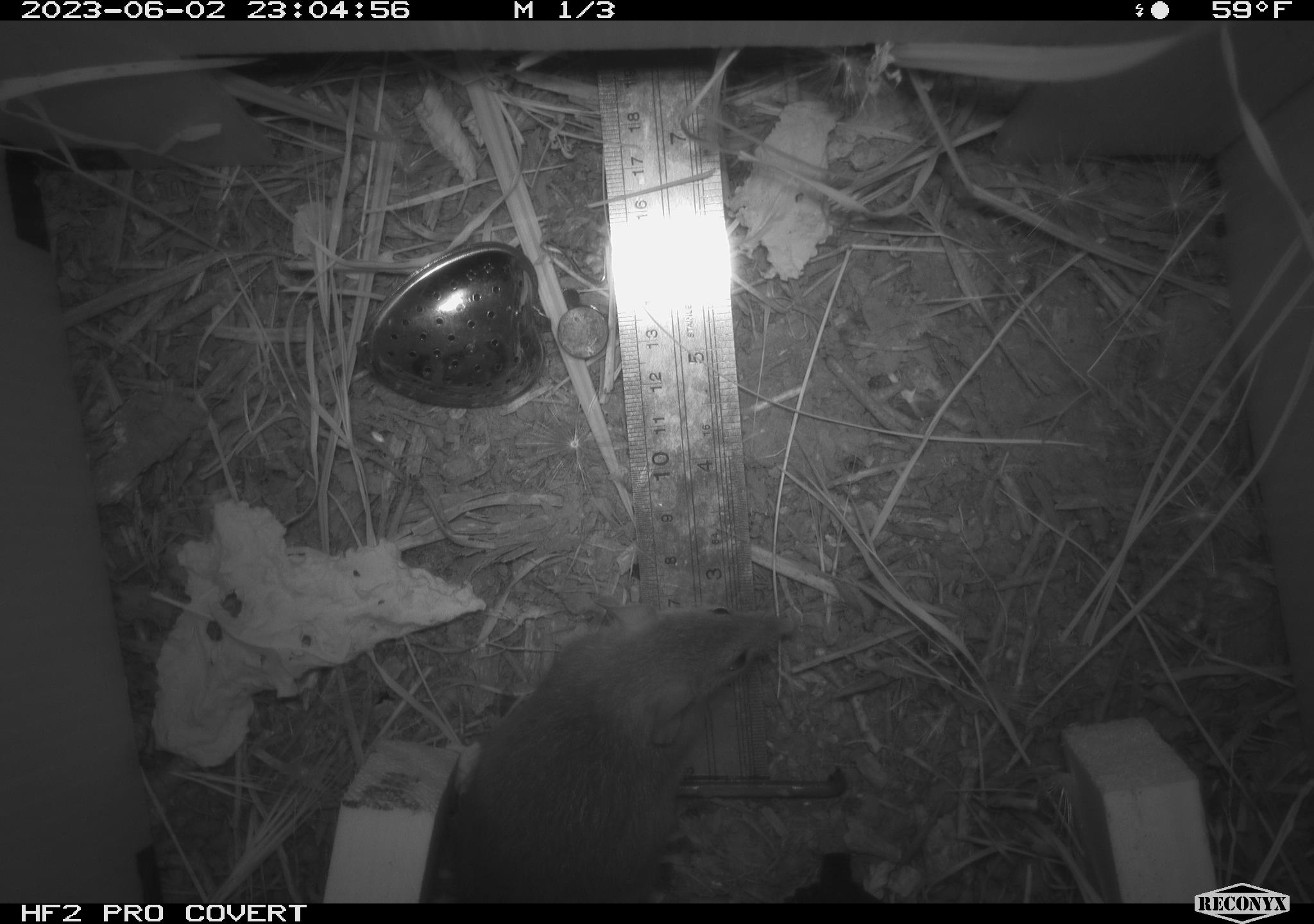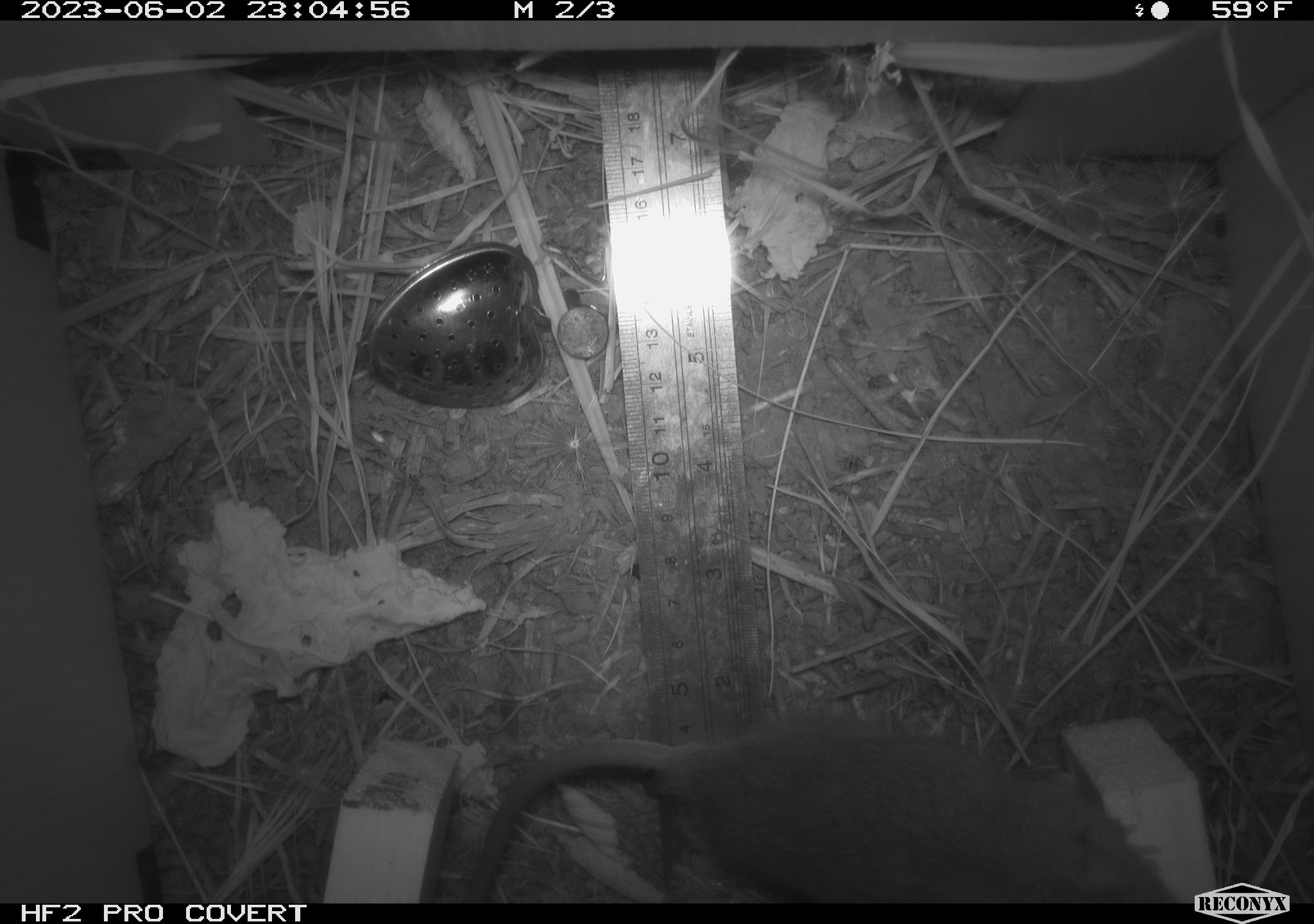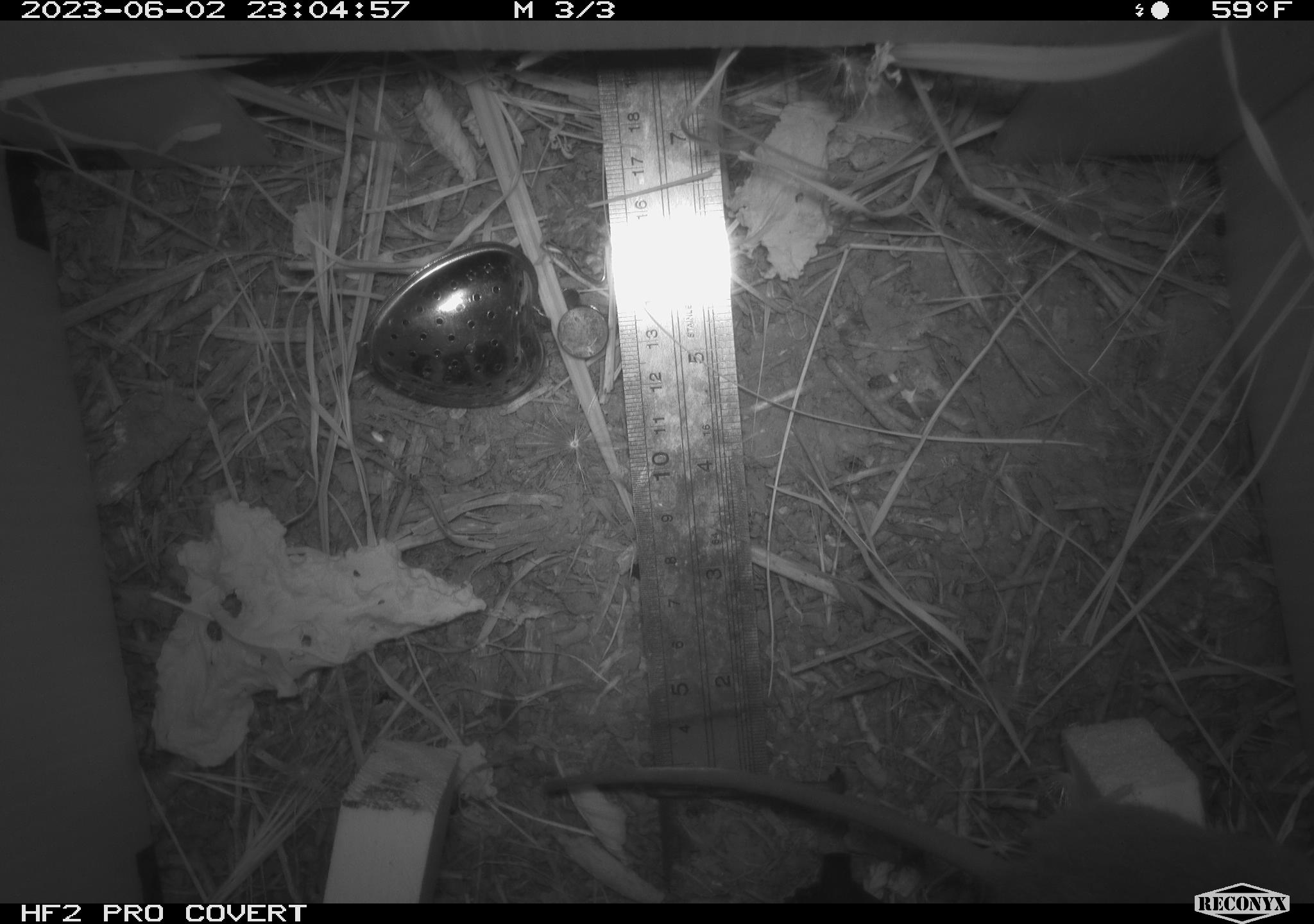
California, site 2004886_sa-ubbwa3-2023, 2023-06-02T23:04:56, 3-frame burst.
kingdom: Animalia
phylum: Chordata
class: Mammalia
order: Rodentia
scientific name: Rodentia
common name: mouse species